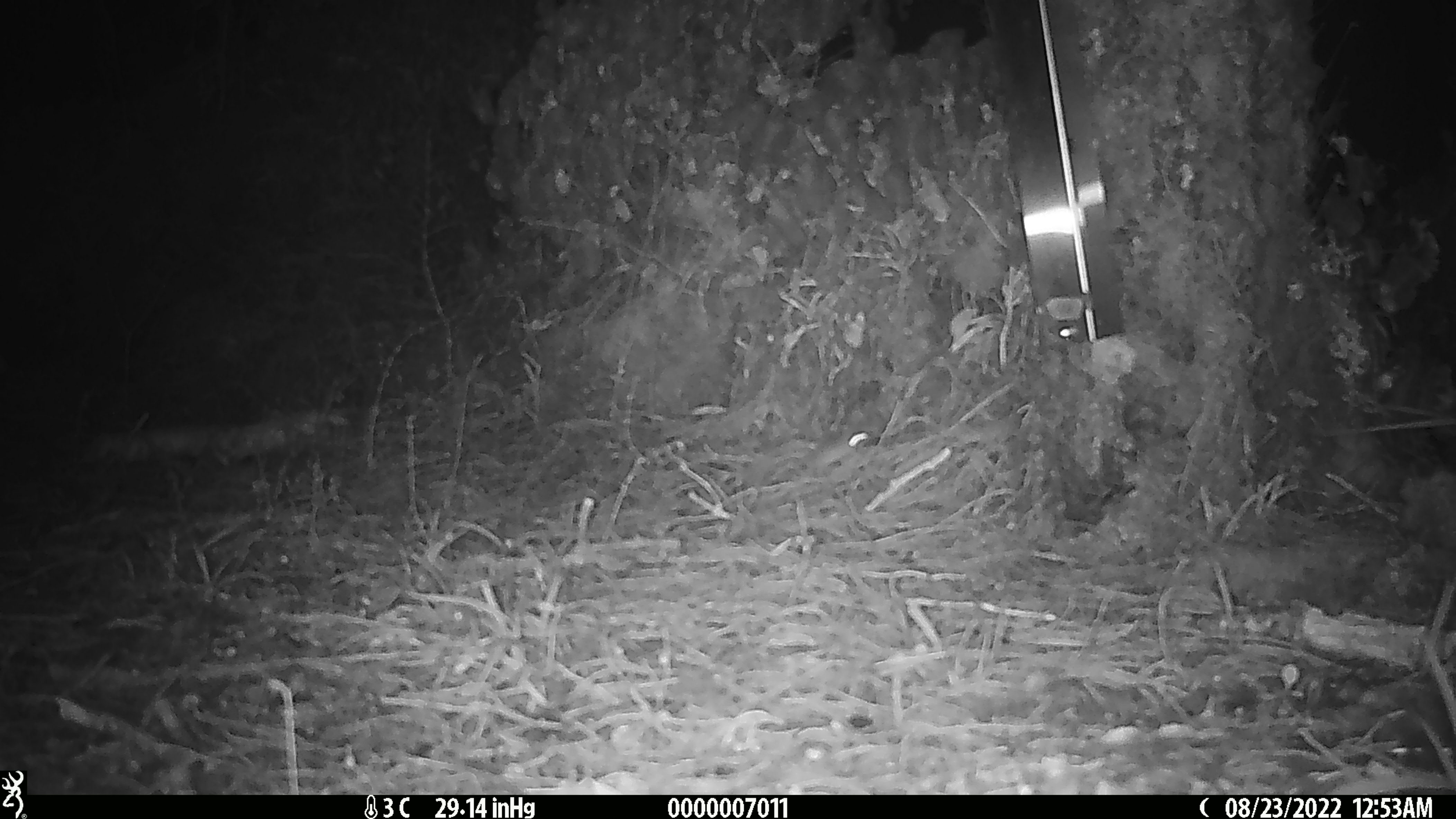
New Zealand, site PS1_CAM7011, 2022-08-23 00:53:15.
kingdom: Animalia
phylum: Chordata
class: Mammalia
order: Rodentia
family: Muridae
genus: Mus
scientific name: Mus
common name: mouse